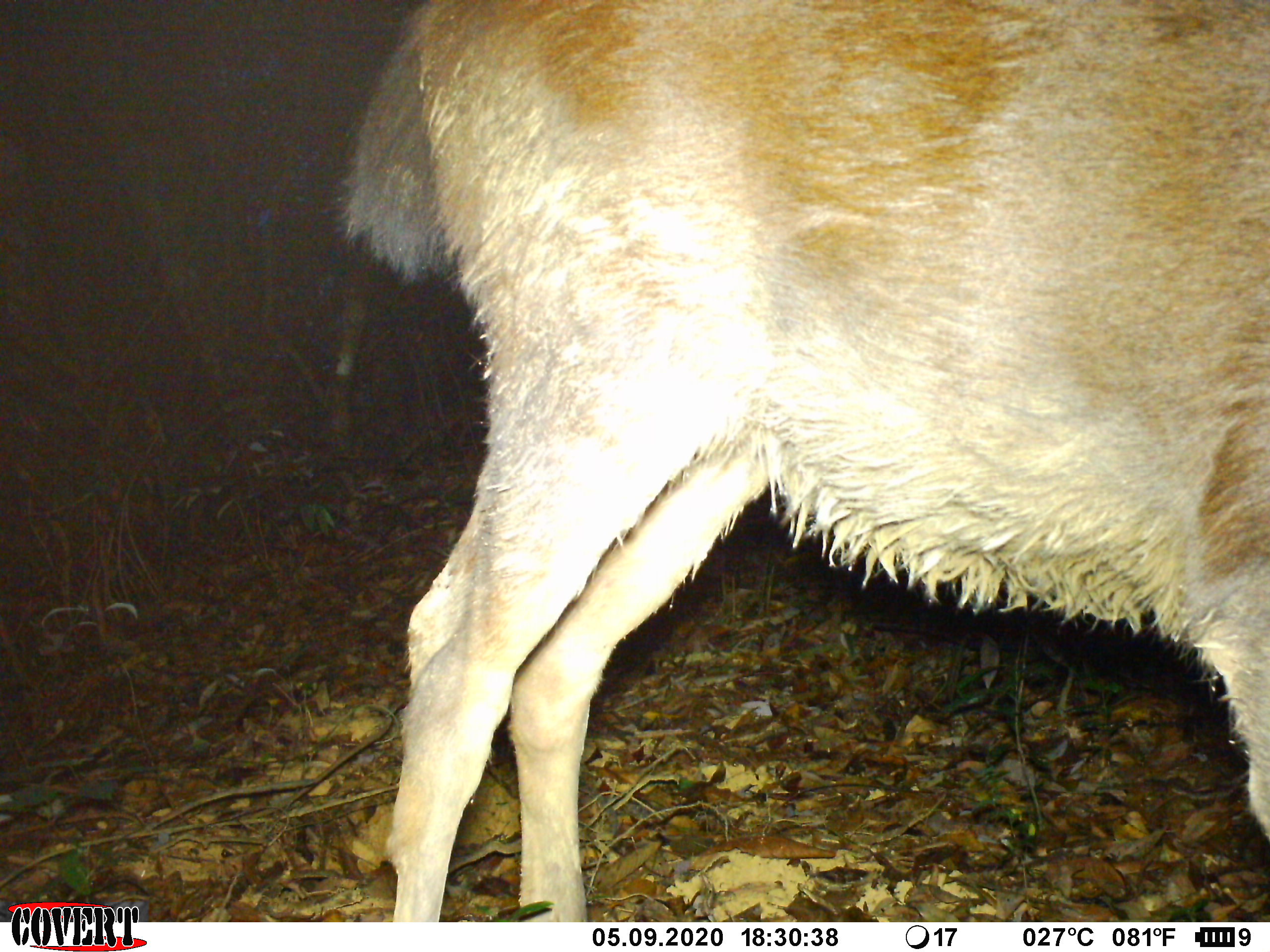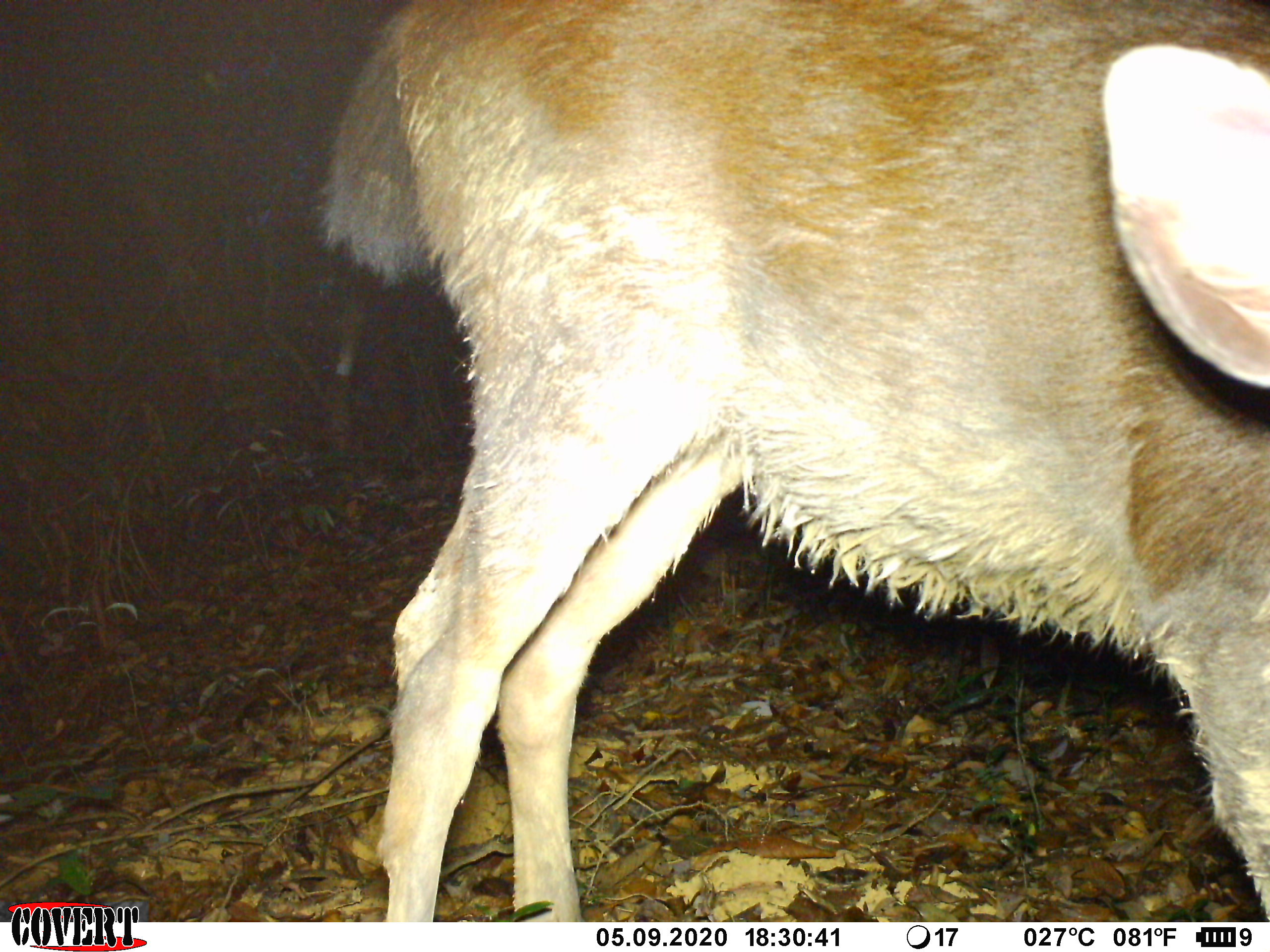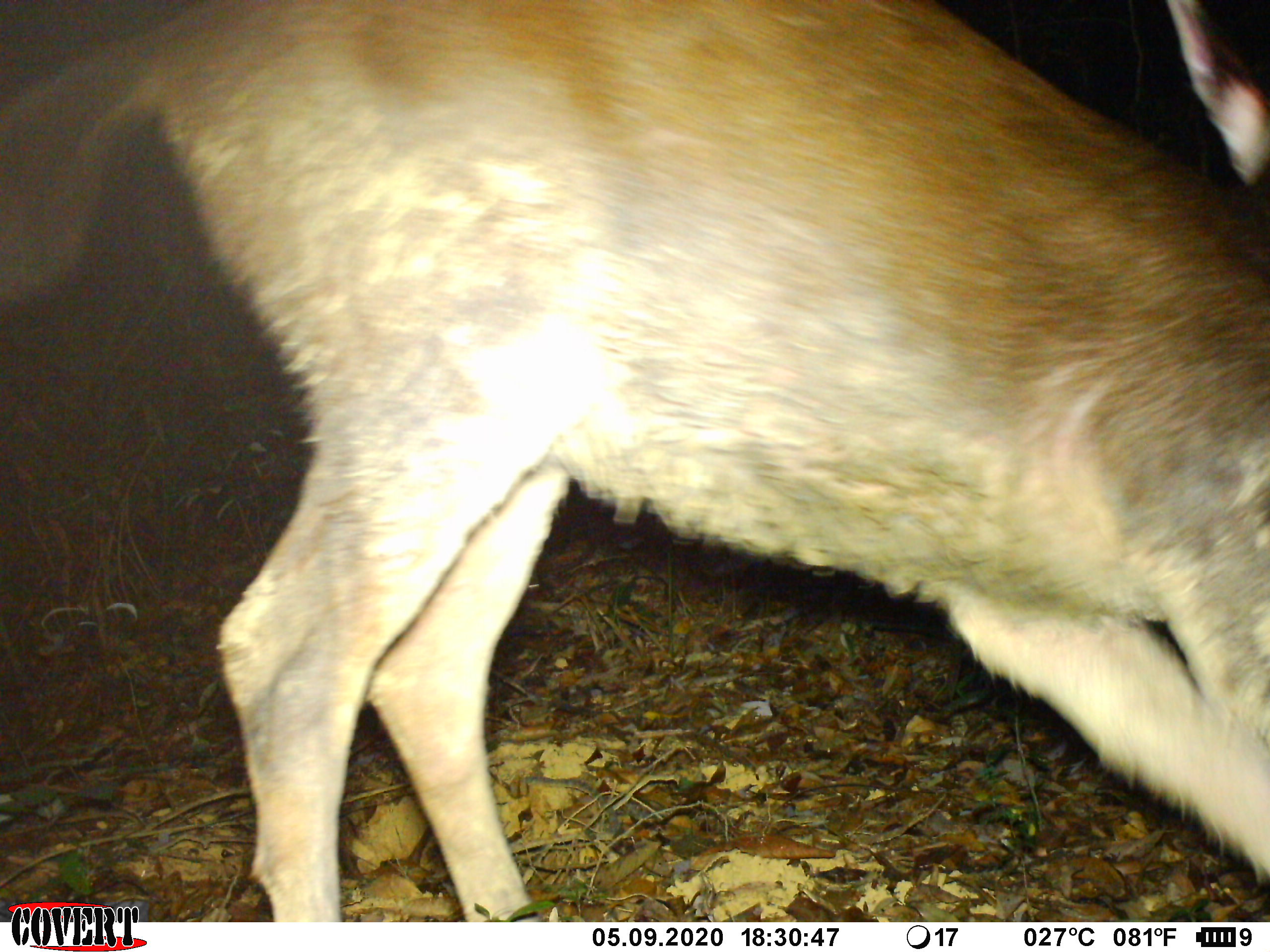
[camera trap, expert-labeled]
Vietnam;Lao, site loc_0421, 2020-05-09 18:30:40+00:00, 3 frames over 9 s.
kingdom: Animalia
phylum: Chordata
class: Mammalia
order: Artiodactyla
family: Cervidae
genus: Rusa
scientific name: Rusa unicolor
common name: sambar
Sambar (Rusa unicolor). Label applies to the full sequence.